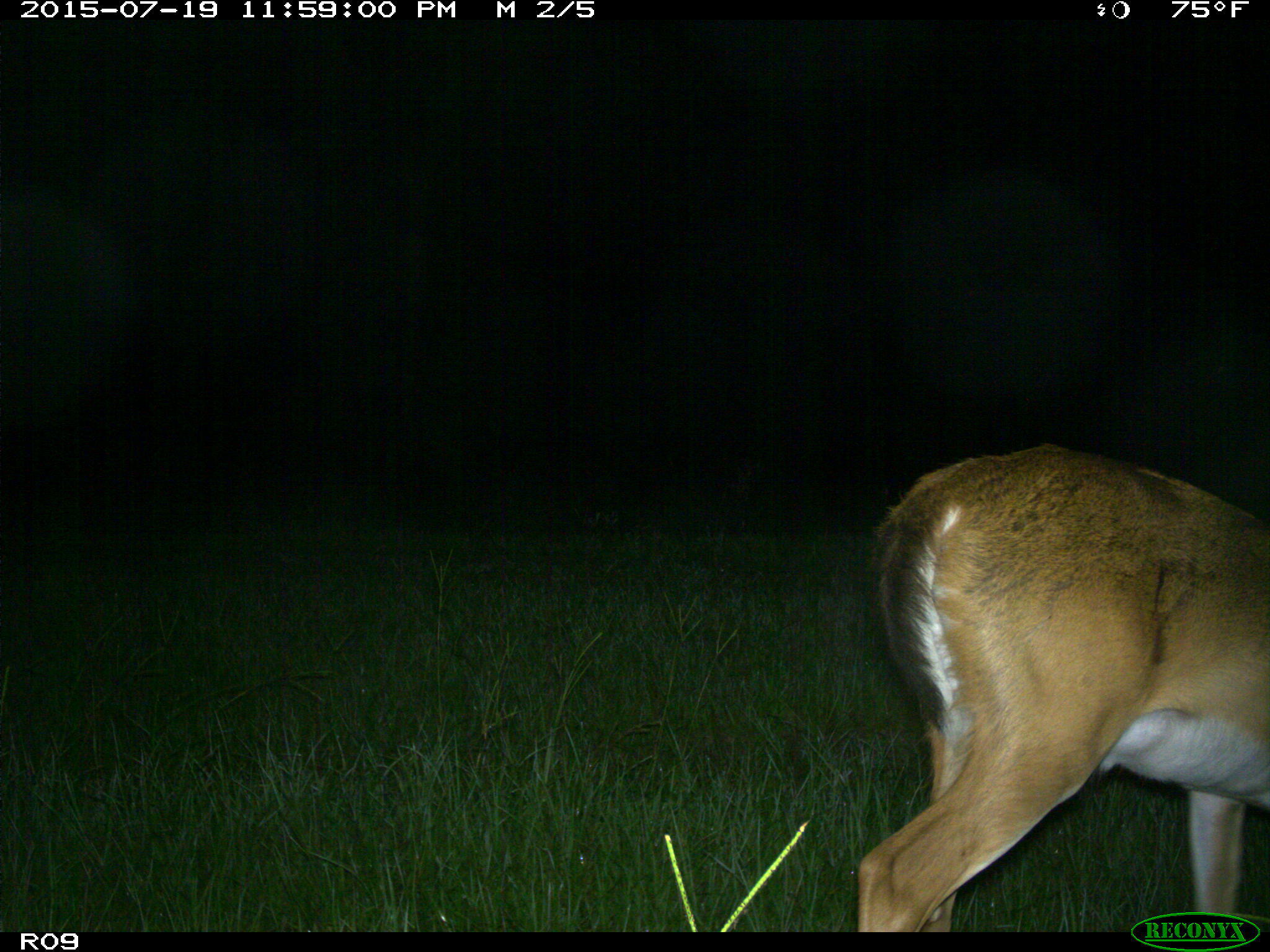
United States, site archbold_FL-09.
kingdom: Animalia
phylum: Chordata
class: Mammalia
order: Artiodactyla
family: Cervidae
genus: Odocoileus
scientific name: Odocoileus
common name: deer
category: unidentified deer